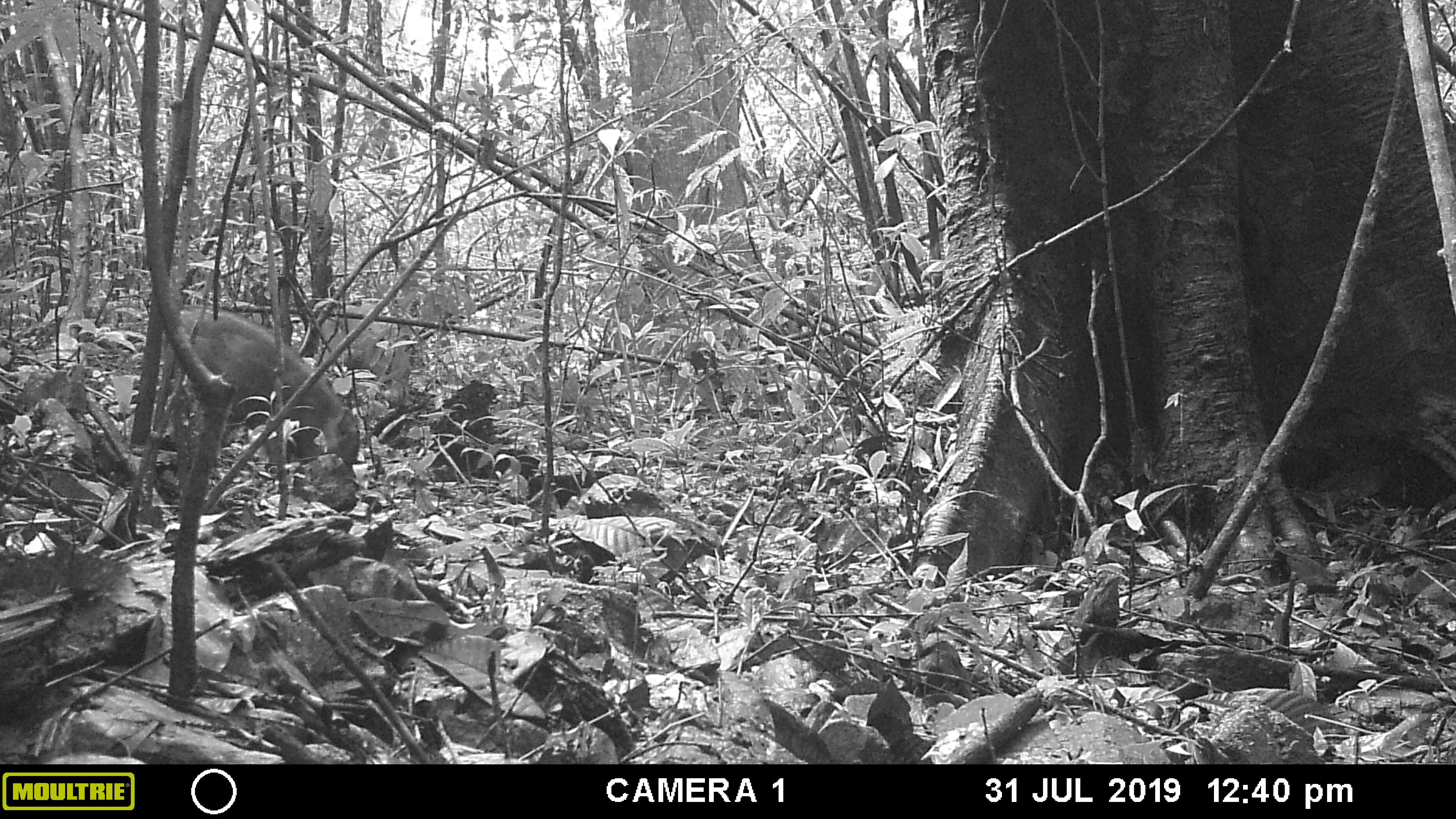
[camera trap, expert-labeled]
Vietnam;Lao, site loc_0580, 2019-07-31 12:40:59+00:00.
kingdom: Animalia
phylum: Chordata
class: Mammalia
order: Artiodactyla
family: Suidae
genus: Sus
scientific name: Sus scrofa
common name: eurasian wild pig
Eurasian wild pig (Sus scrofa). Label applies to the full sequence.